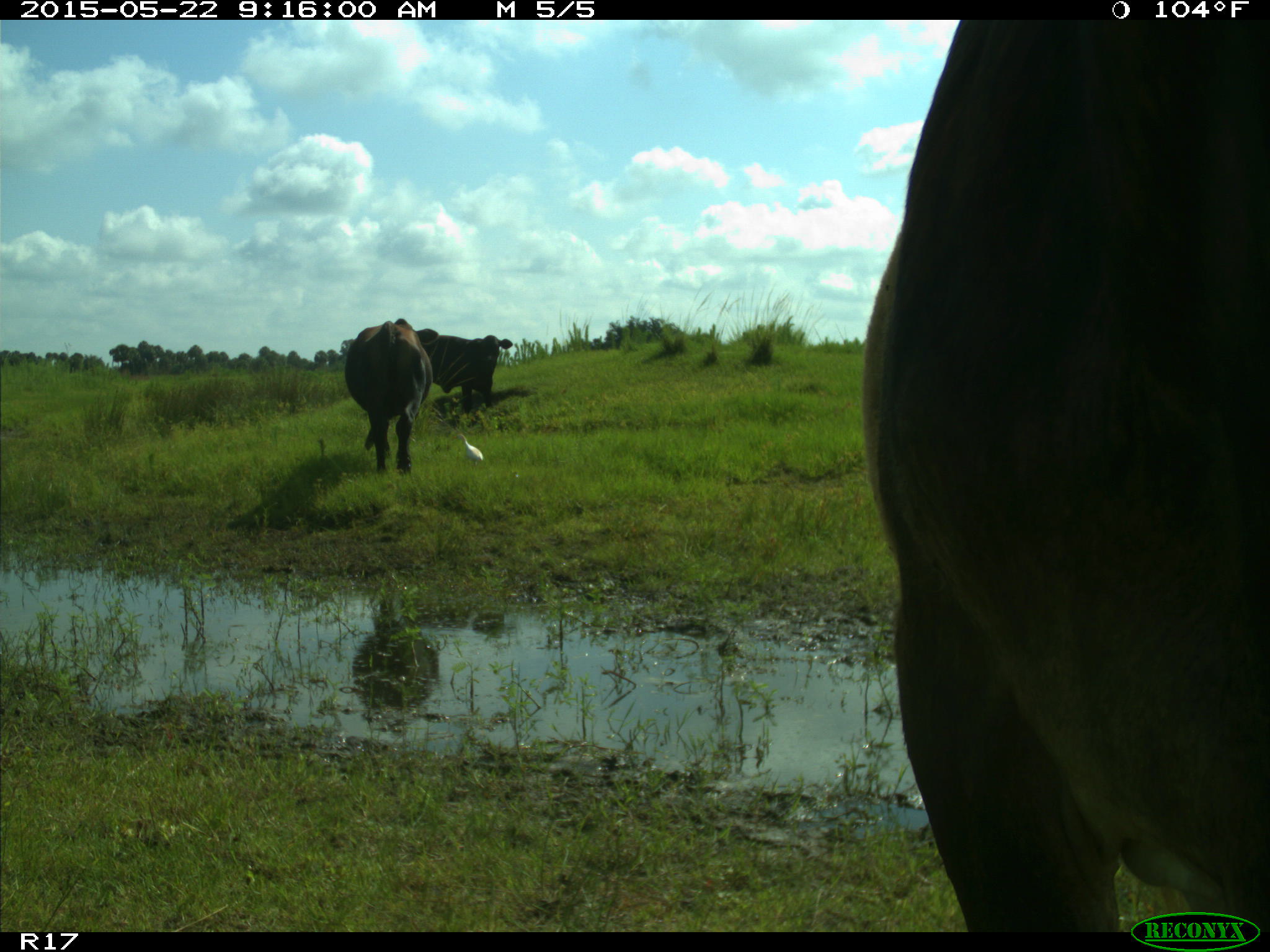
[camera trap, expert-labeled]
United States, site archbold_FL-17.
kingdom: Animalia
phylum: Chordata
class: Mammalia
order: Artiodactyla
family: Bovidae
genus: Bos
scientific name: Bos taurus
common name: domestic cow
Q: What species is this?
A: Bos taurus (domestic cow).